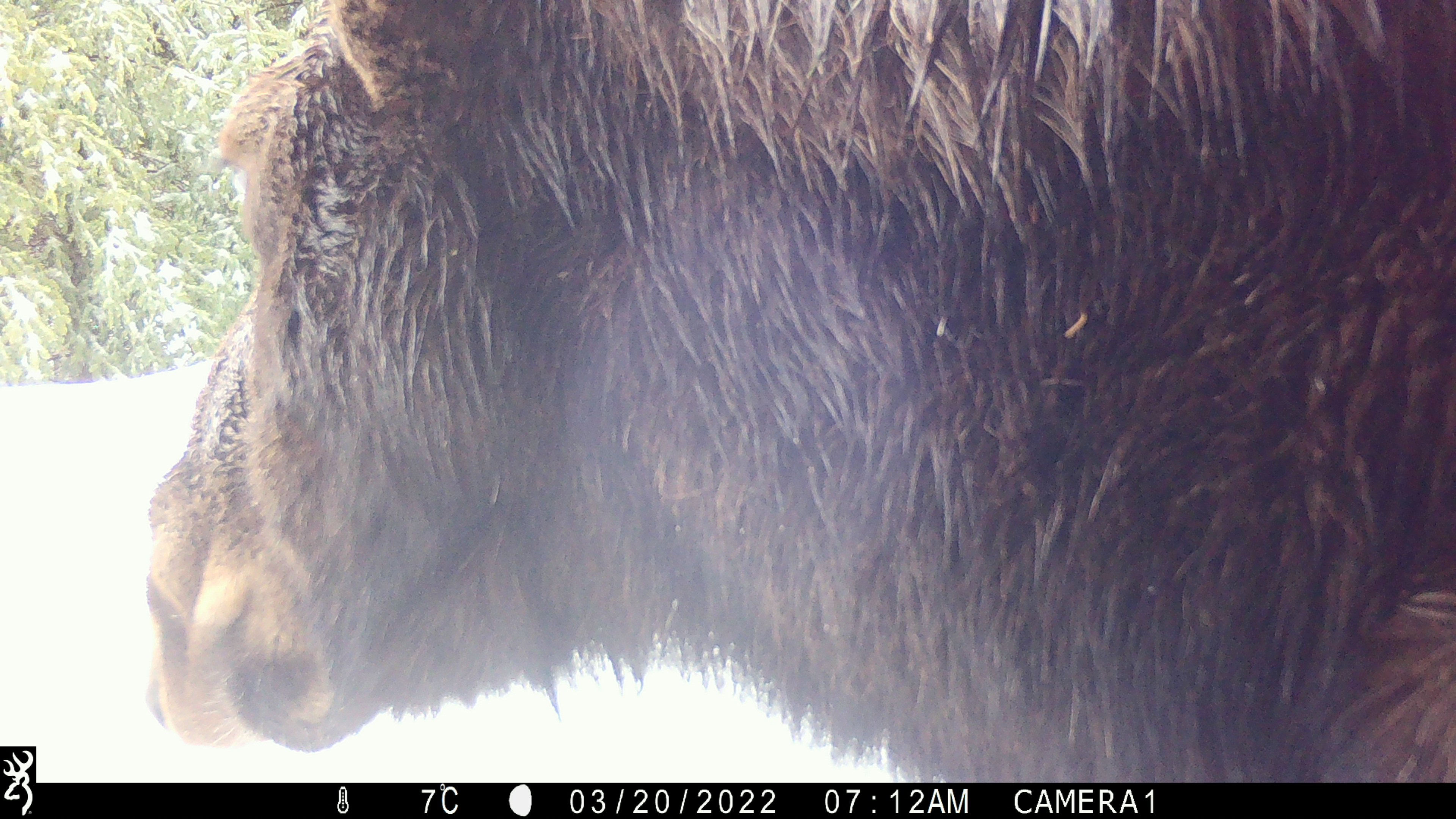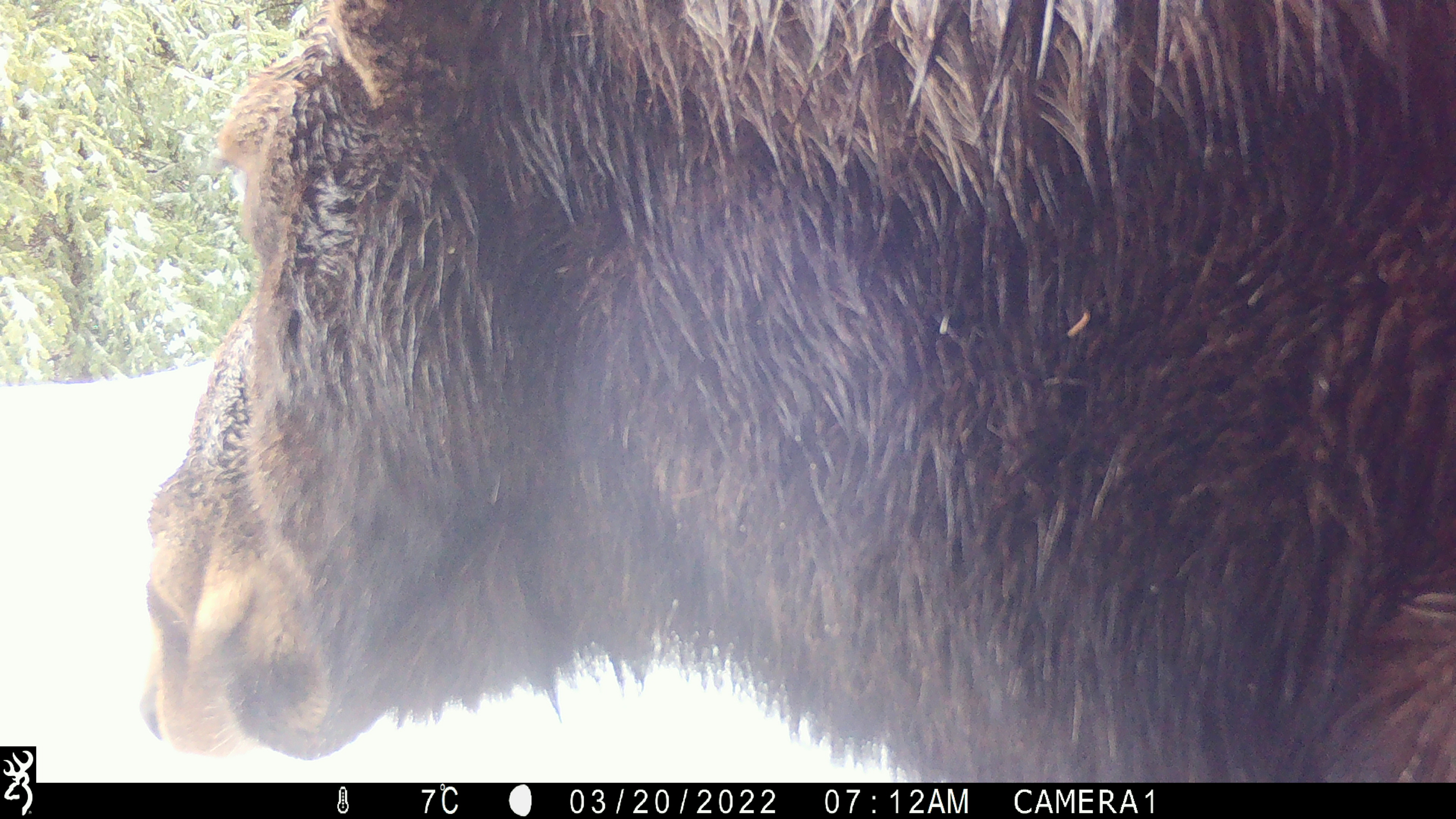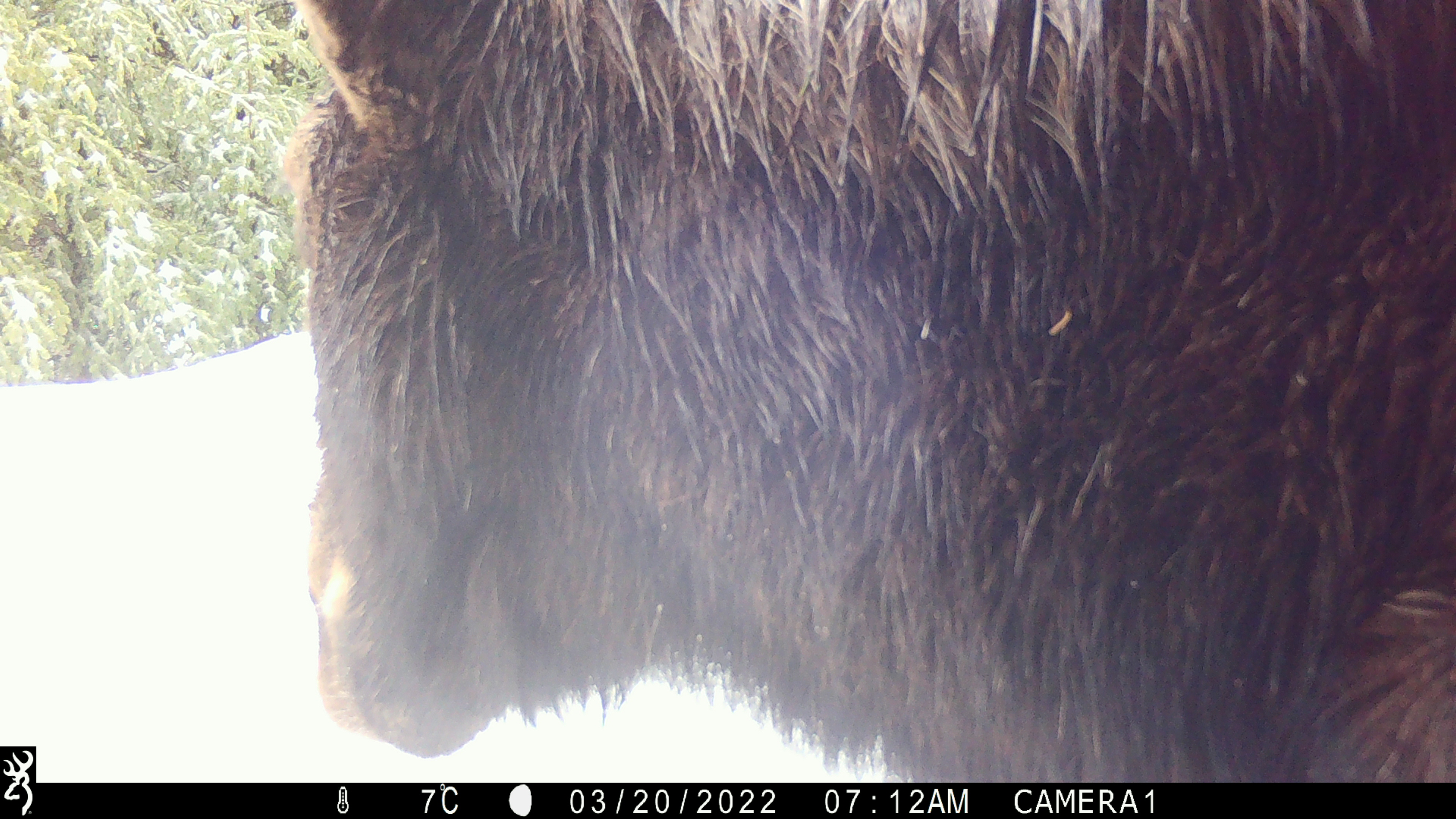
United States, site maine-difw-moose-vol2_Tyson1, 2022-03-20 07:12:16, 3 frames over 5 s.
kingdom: Animalia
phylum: Chordata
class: Mammalia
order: Artiodactyla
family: Cervidae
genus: Alces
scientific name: Alces alces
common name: moose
Moose (Alces alces).